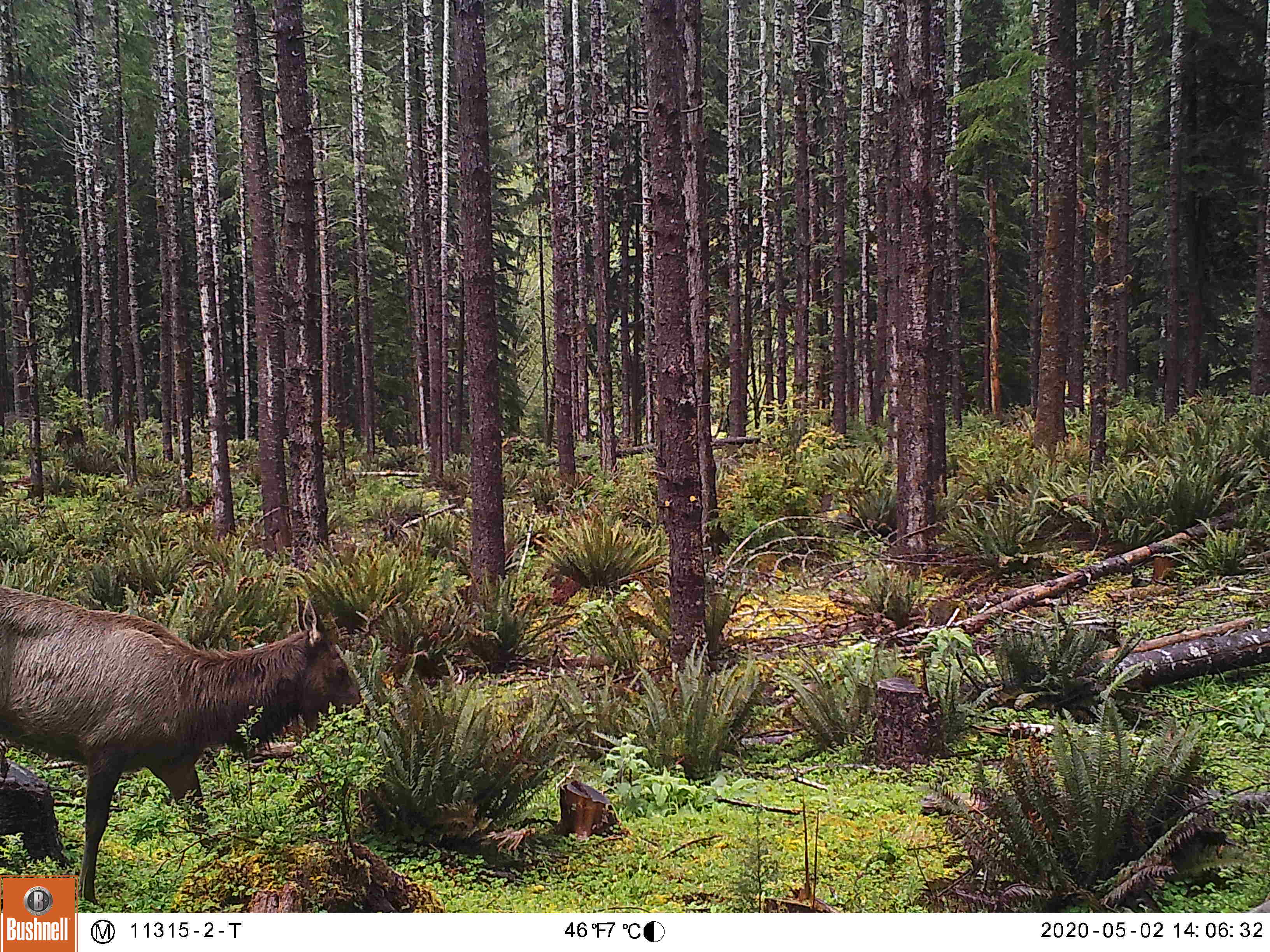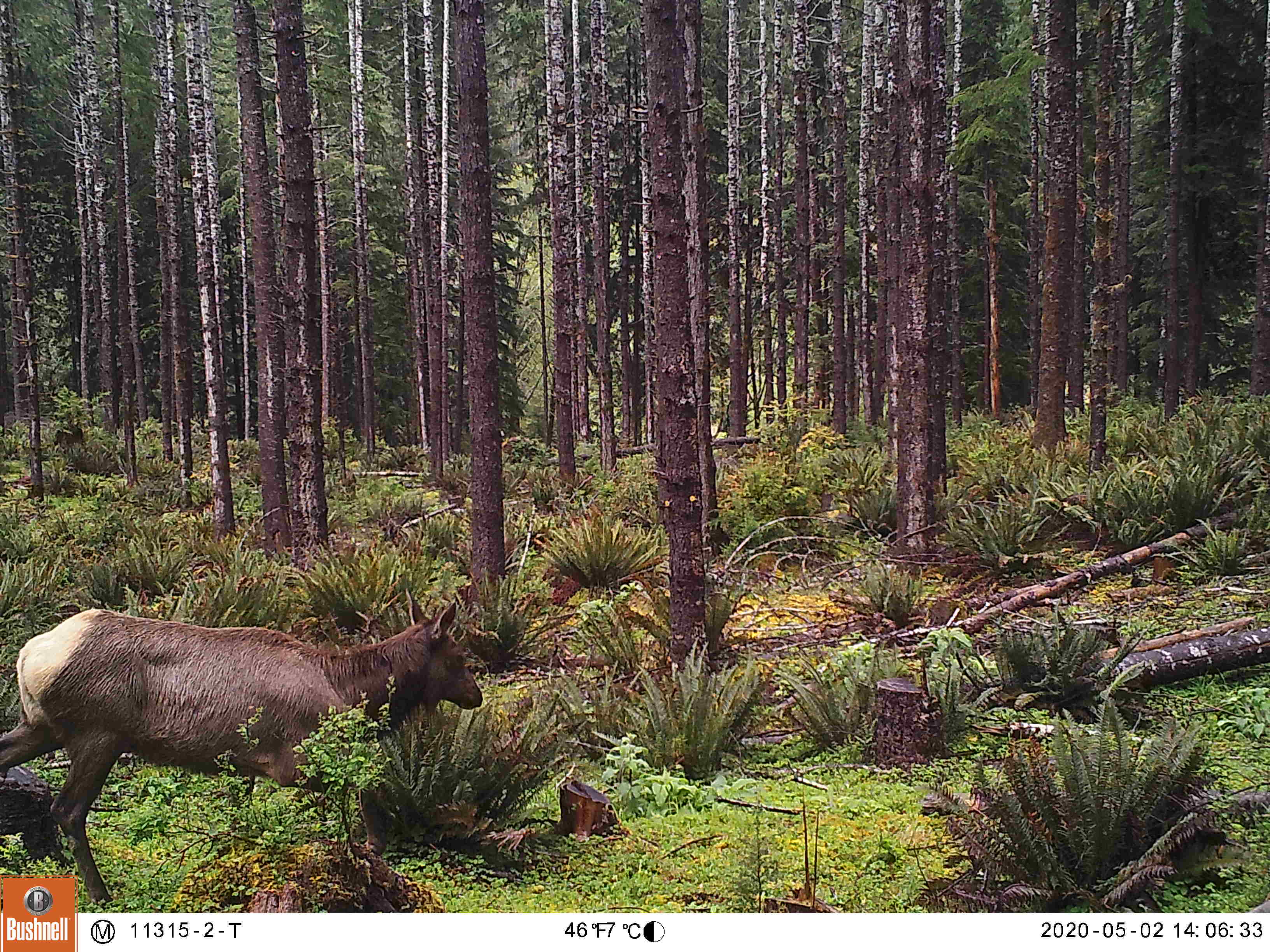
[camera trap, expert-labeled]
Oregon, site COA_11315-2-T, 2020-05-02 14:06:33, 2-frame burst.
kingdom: Animalia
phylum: Chordata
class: Mammalia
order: Artiodactyla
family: Cervidae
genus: Cervus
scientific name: Cervus canadensis roosevelti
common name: roosevelt elk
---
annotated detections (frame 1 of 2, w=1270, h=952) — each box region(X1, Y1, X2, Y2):
roosevelt elk: region(7, 569, 369, 869)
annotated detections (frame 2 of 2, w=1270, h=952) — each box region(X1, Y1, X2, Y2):
roosevelt elk: region(5, 585, 486, 873)